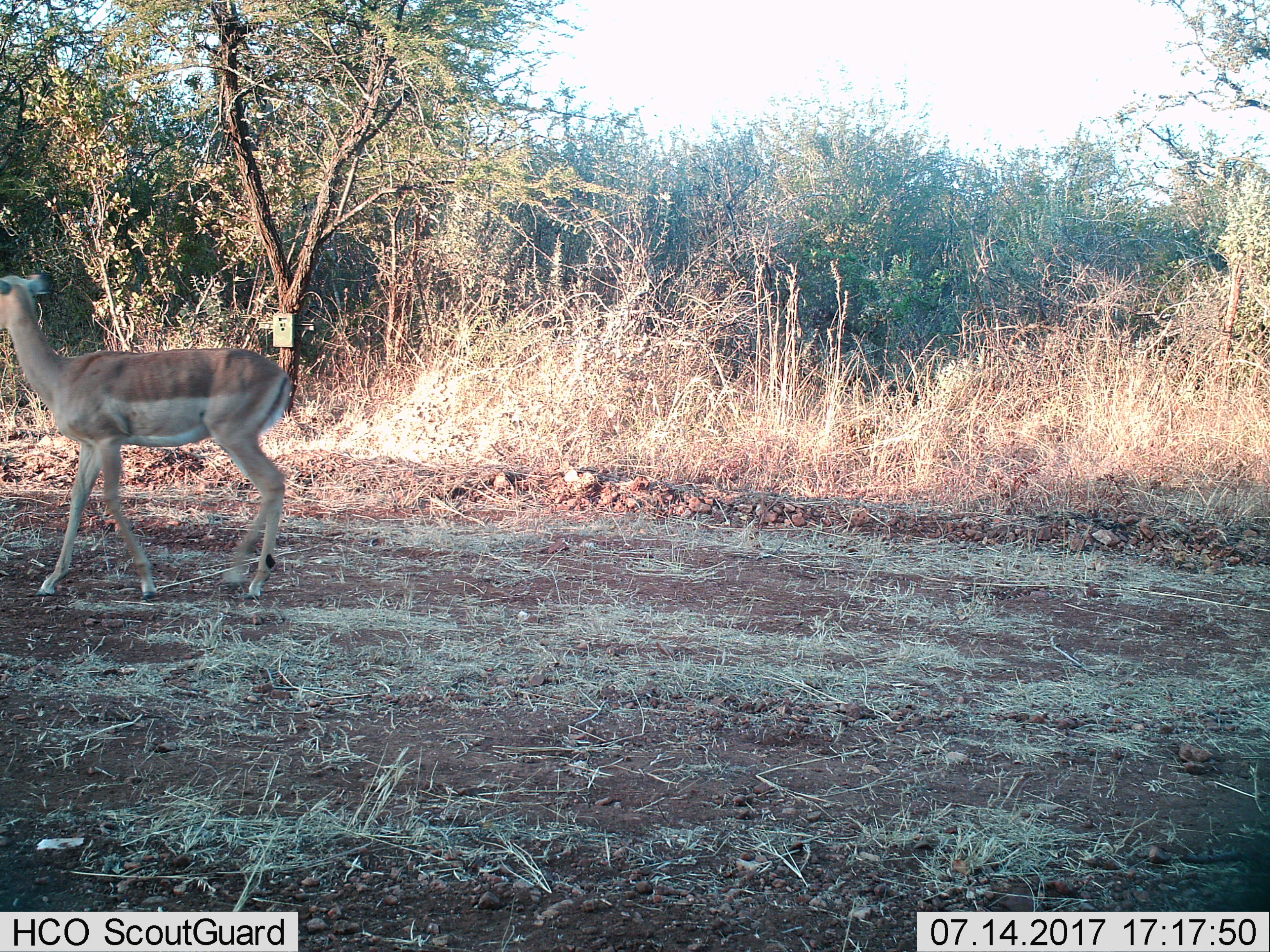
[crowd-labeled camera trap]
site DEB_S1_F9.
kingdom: Animalia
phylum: Chordata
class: Mammalia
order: Artiodactyla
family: Bovidae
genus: Aepyceros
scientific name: Aepyceros melampus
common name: impala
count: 1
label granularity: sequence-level